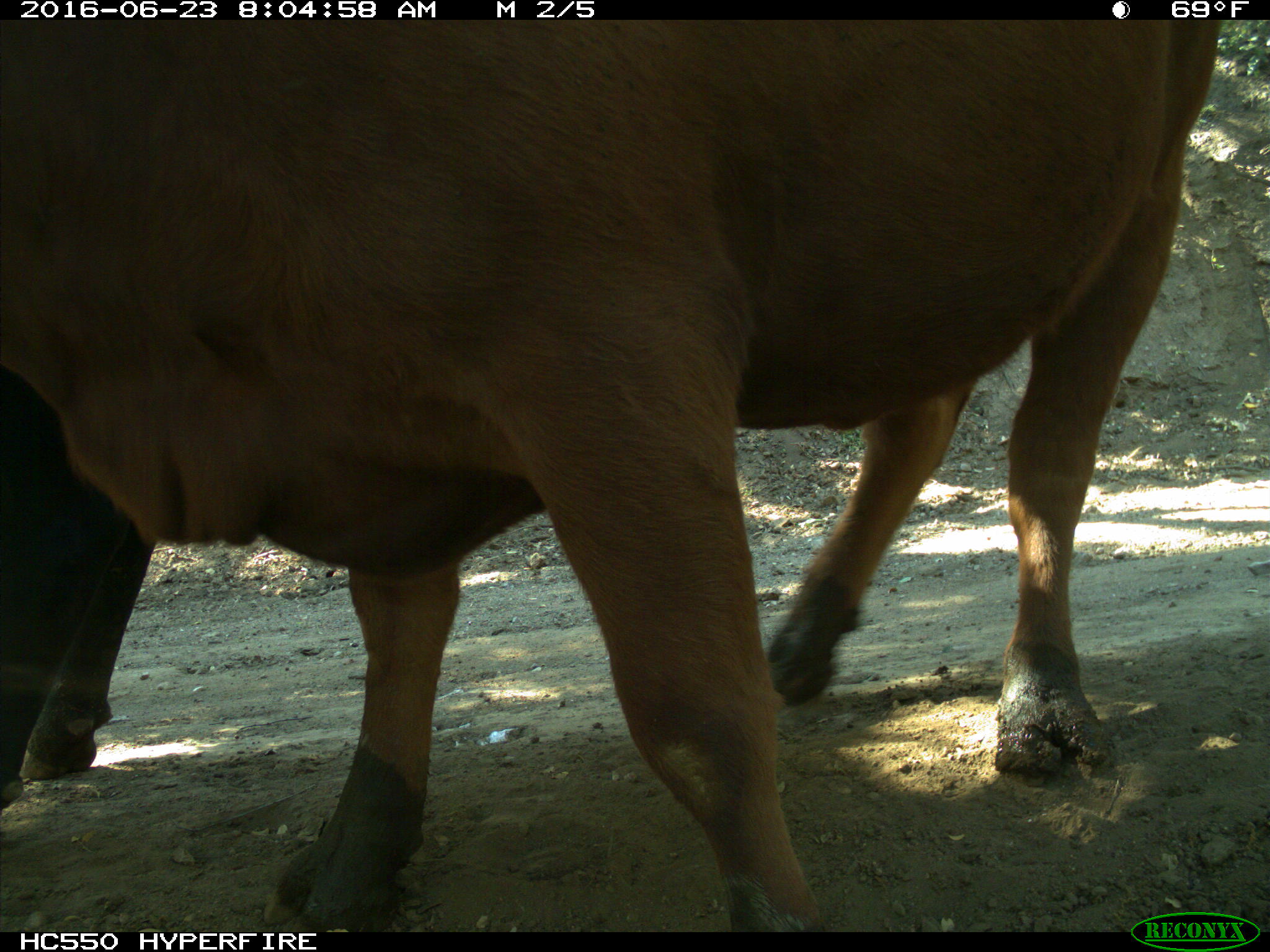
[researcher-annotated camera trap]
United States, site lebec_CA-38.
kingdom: Animalia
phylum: Chordata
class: Mammalia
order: Artiodactyla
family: Bovidae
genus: Bos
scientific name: Bos taurus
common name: domestic cow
Bos taurus (domestic cow).